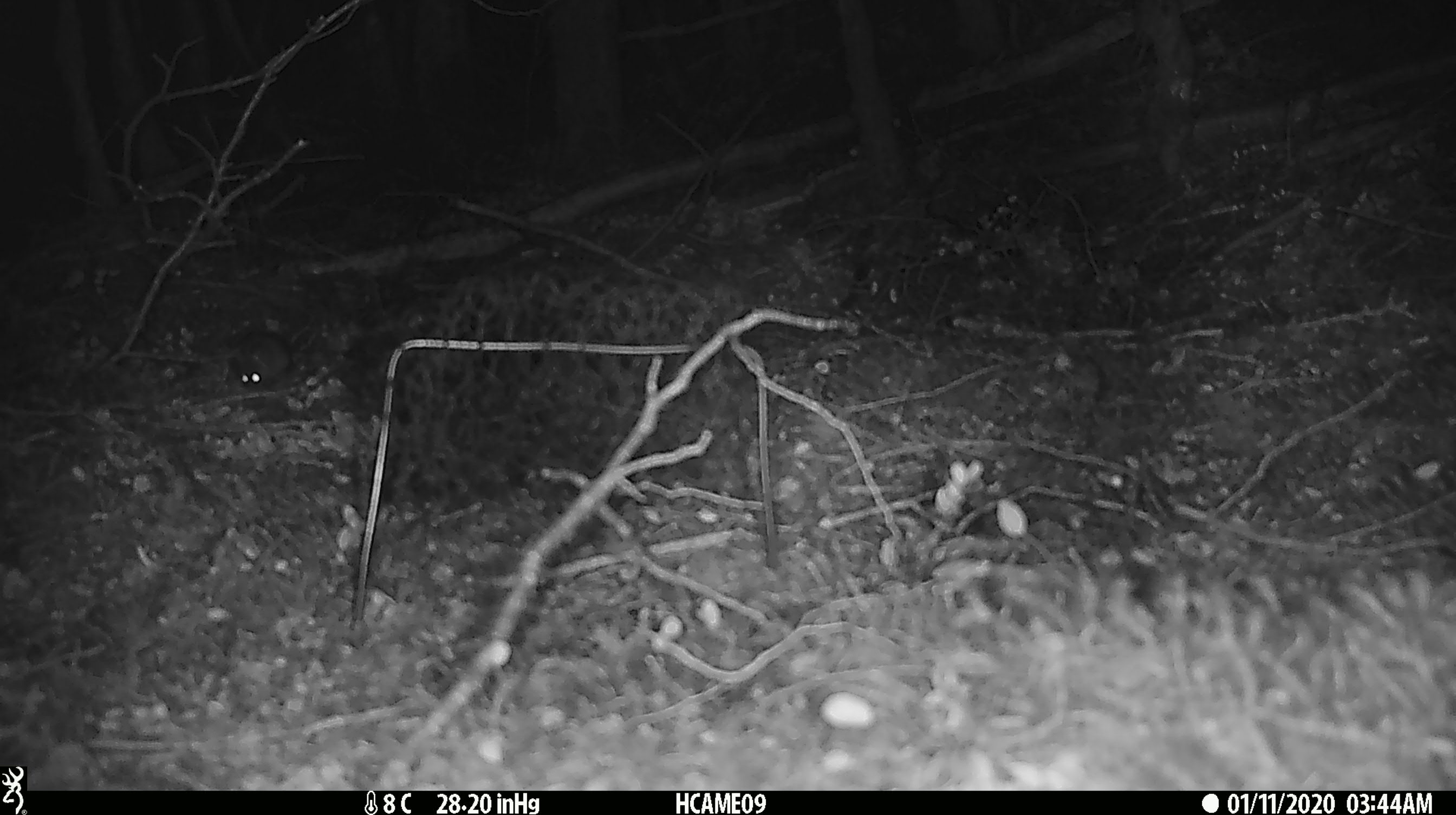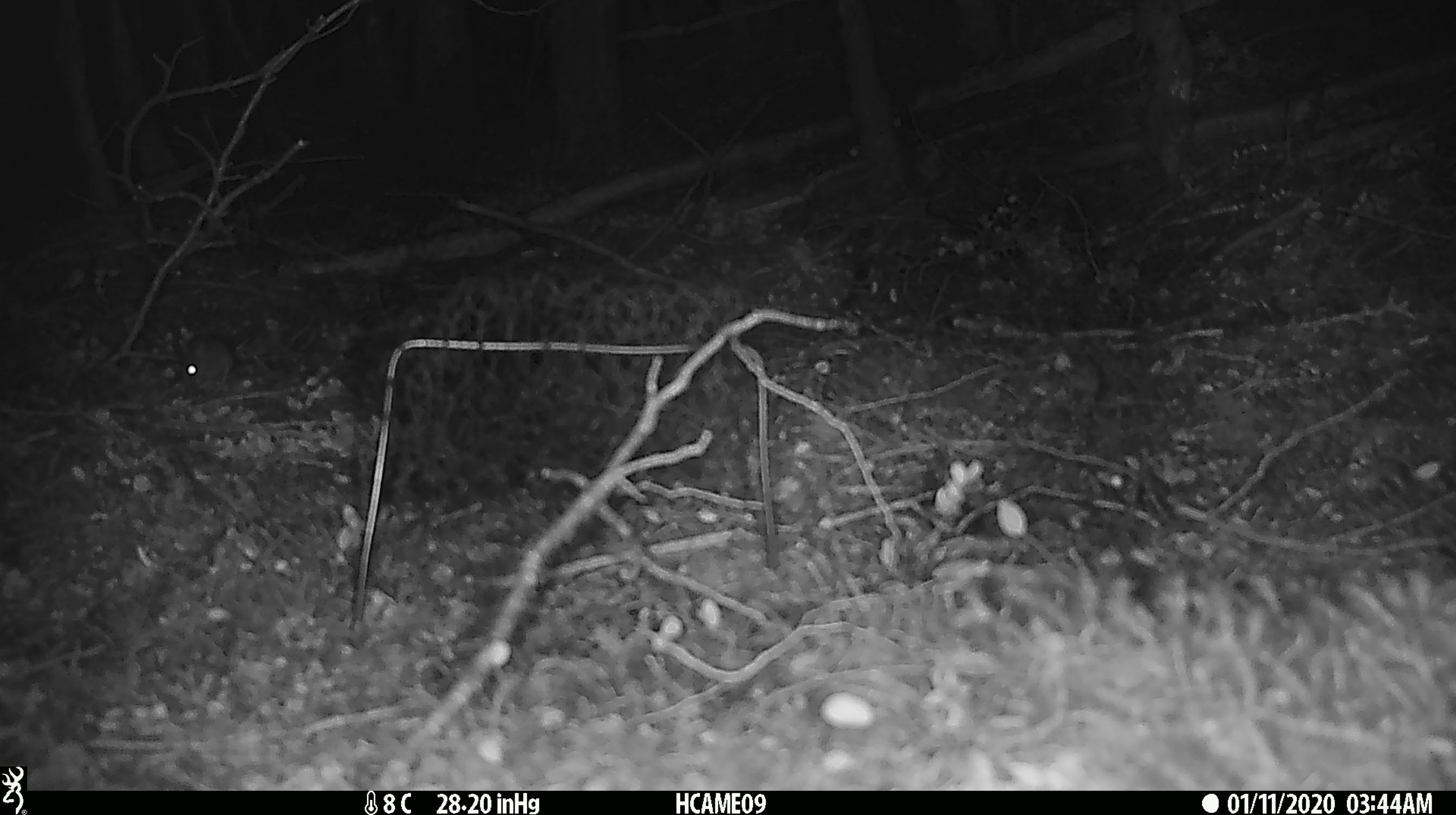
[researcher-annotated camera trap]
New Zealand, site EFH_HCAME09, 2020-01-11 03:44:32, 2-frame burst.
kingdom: Animalia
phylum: Chordata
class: Mammalia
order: Rodentia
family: Muridae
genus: Mus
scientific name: Mus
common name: mouse